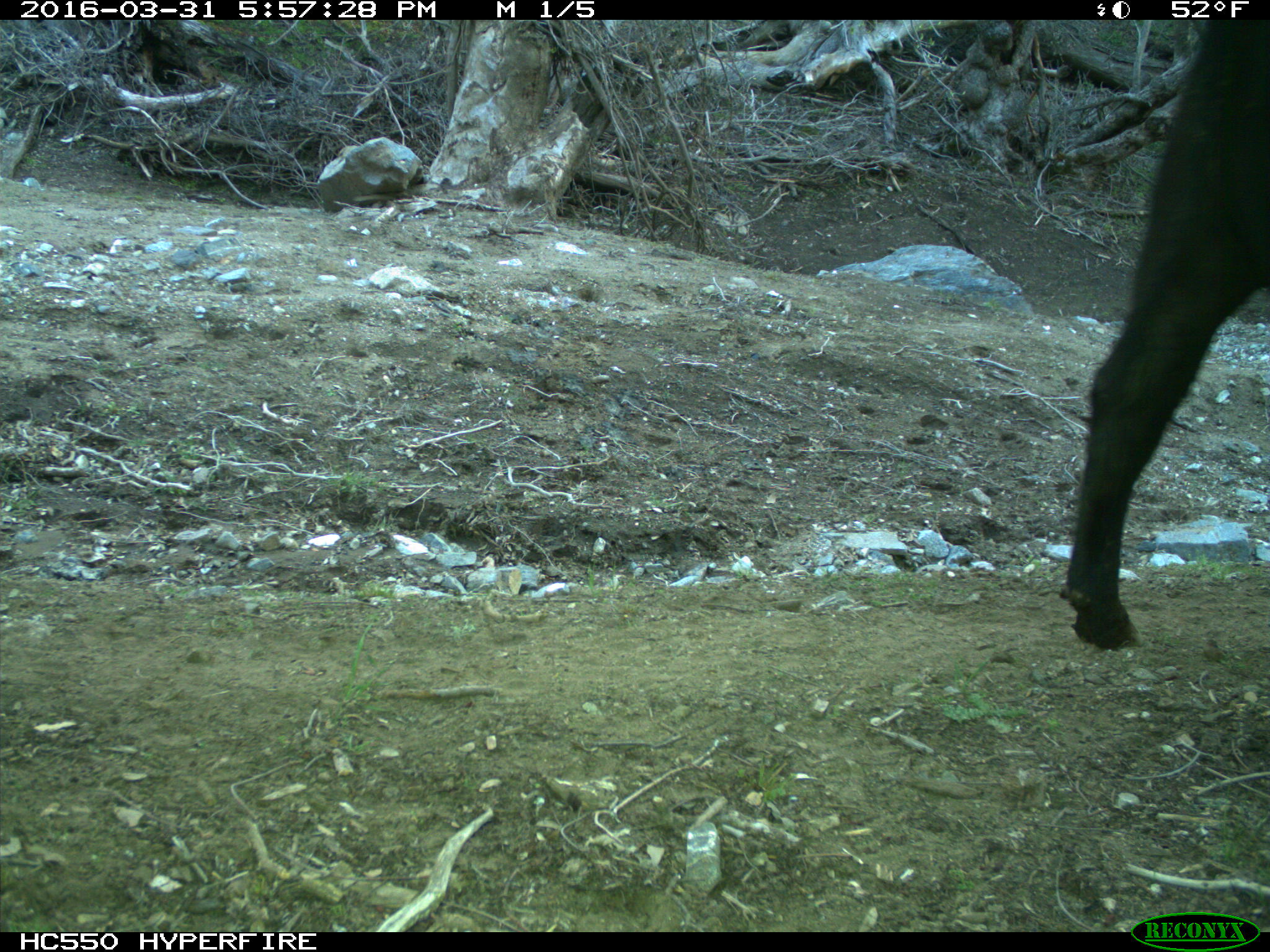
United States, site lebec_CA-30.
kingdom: Animalia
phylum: Chordata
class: Mammalia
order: Artiodactyla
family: Bovidae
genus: Bos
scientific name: Bos taurus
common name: domestic cow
Bos taurus (domestic cow).